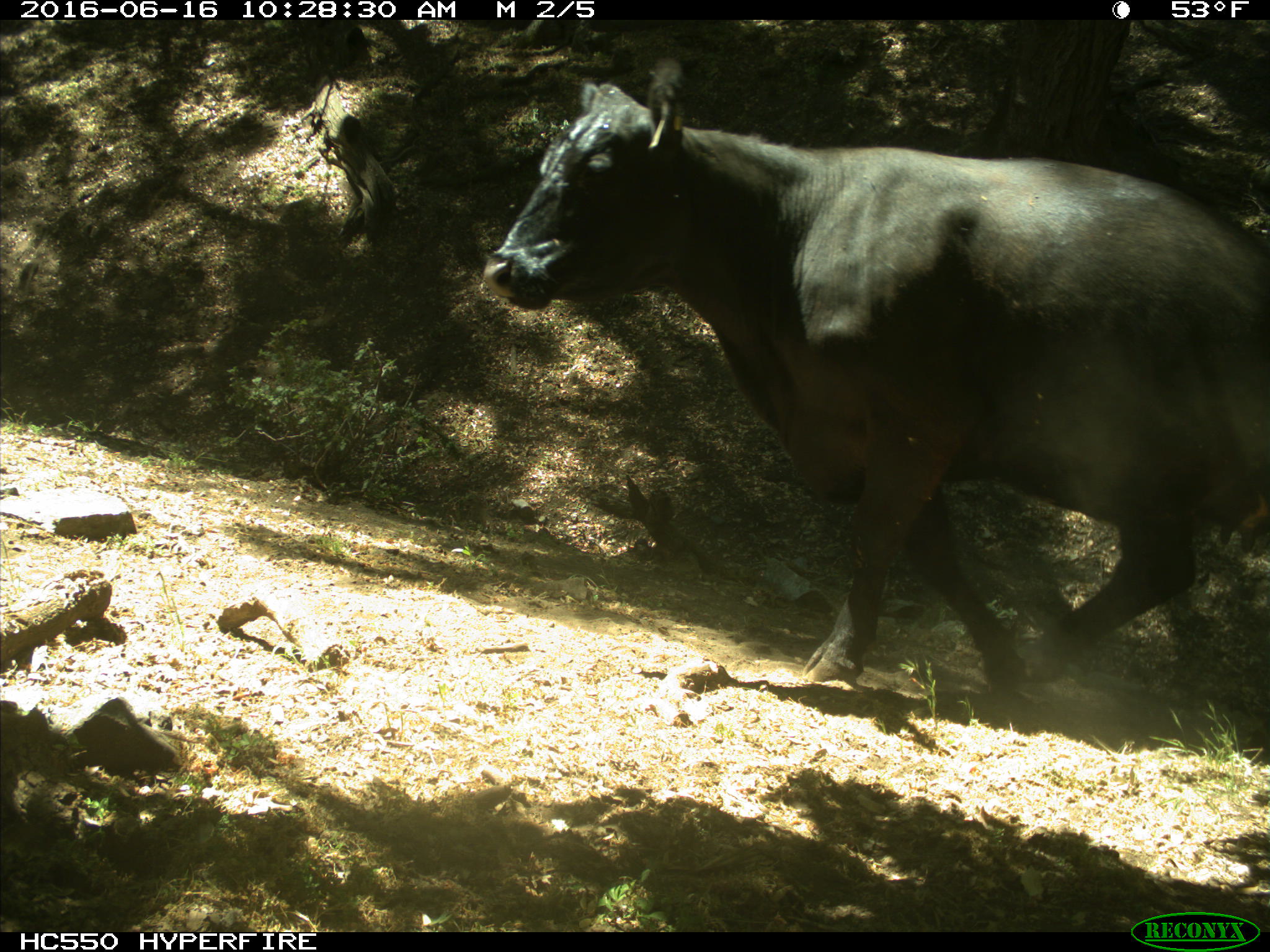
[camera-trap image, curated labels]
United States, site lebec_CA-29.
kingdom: Animalia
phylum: Chordata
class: Mammalia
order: Artiodactyla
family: Bovidae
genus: Bos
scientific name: Bos taurus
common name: domestic cow